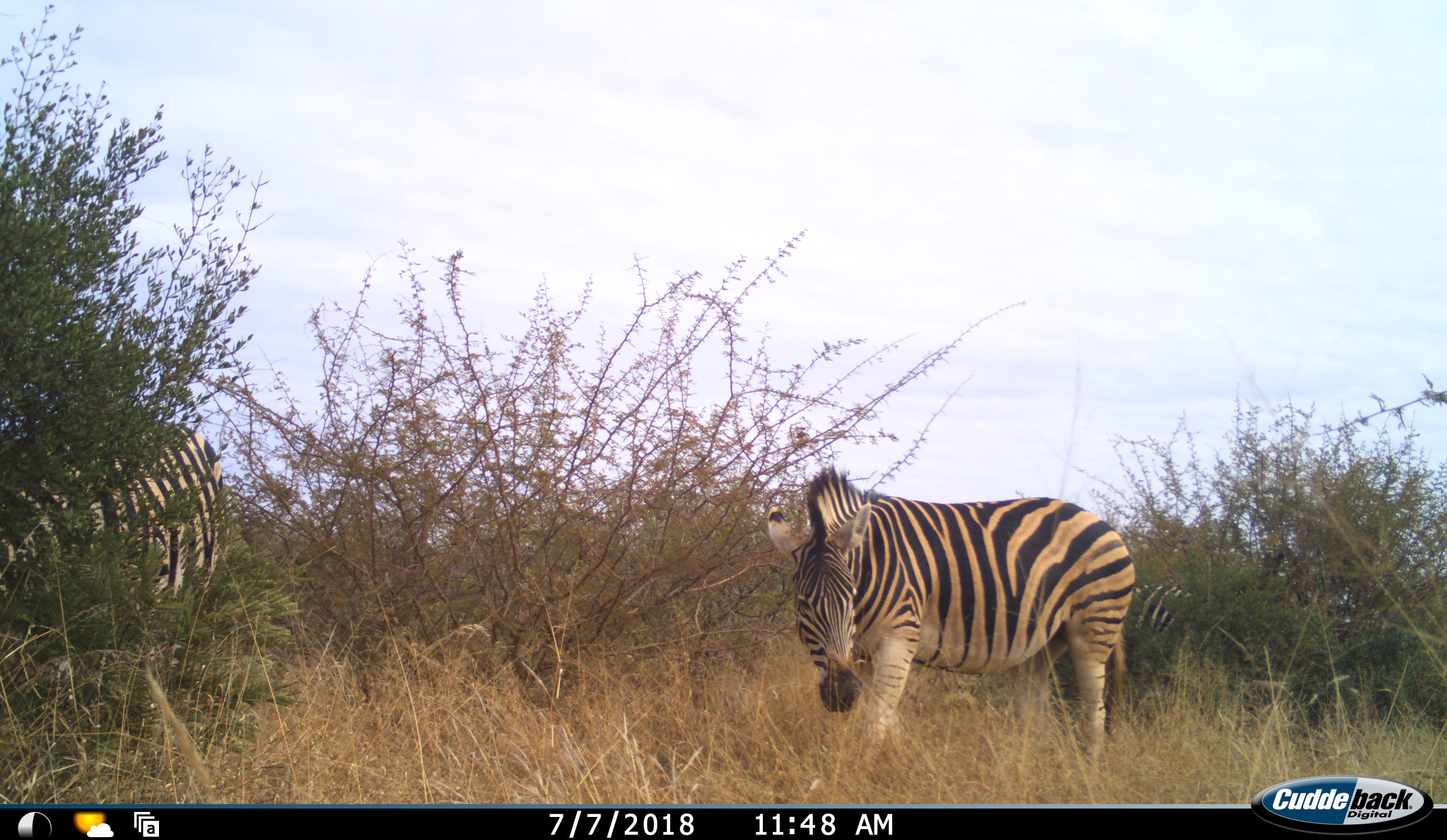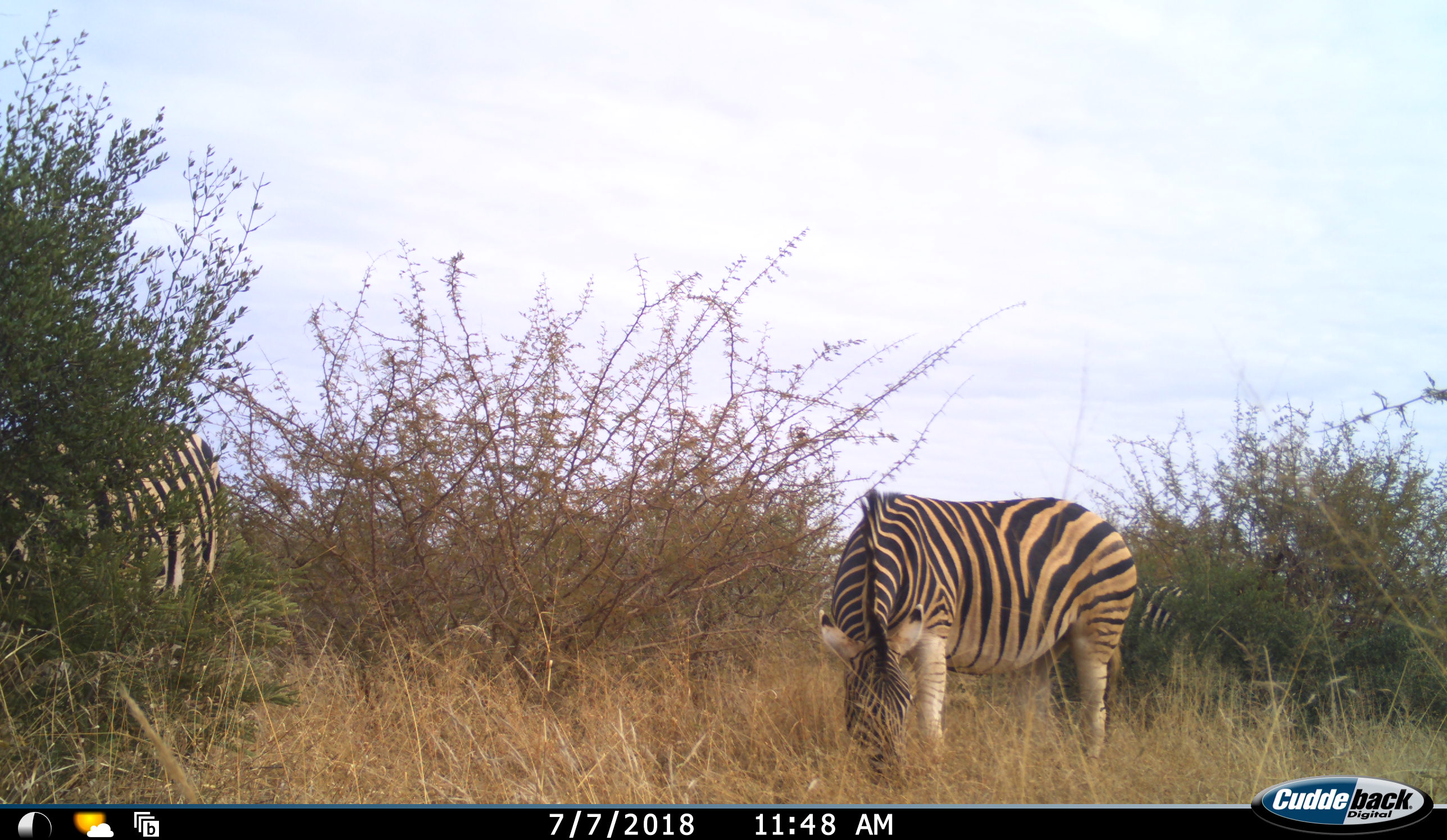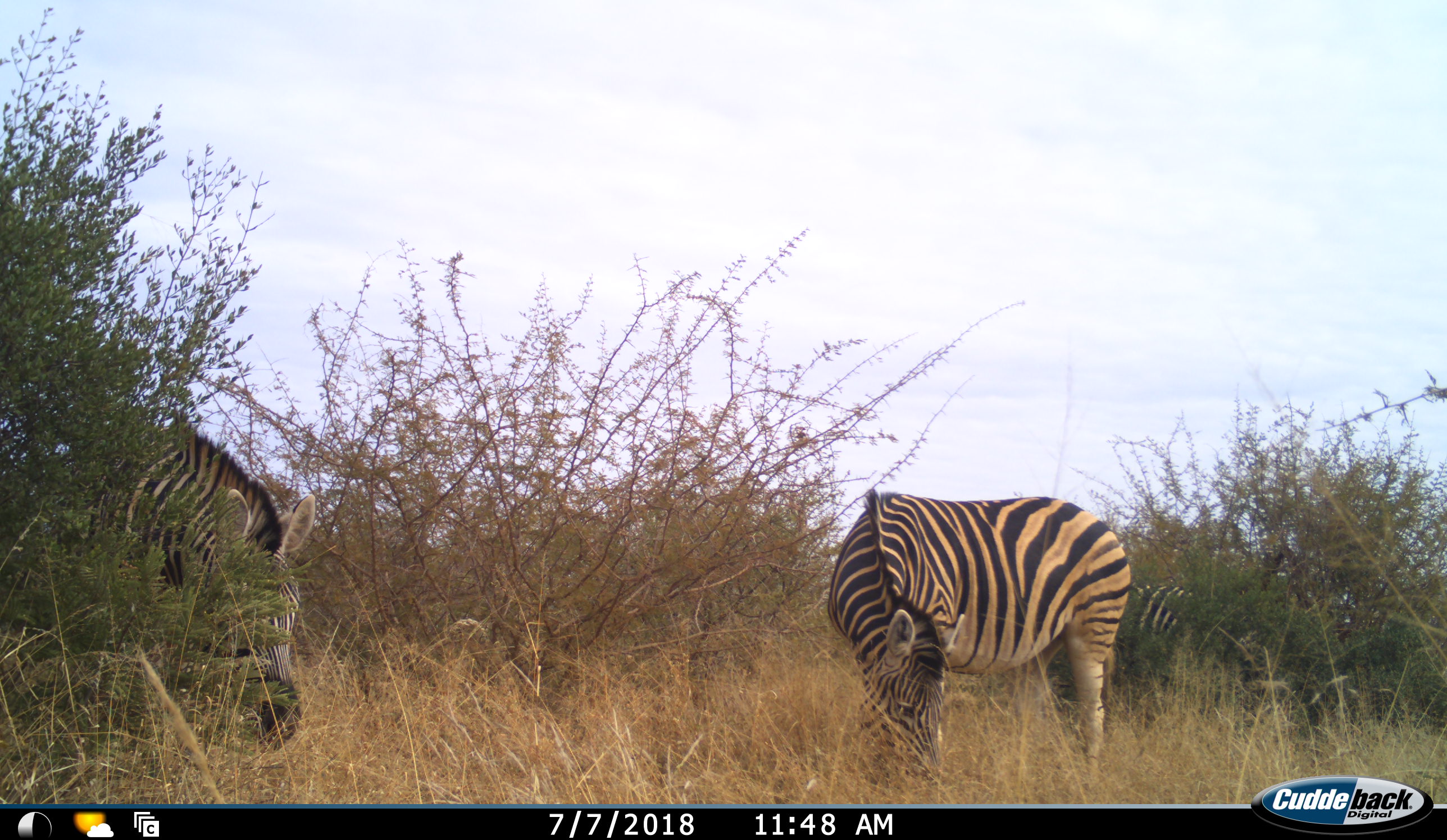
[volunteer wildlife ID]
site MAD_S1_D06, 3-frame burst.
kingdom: Animalia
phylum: Chordata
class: Mammalia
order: Perissodactyla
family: Equidae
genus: Equus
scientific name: Equus quagga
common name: plains zebra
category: zebraplains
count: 2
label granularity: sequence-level